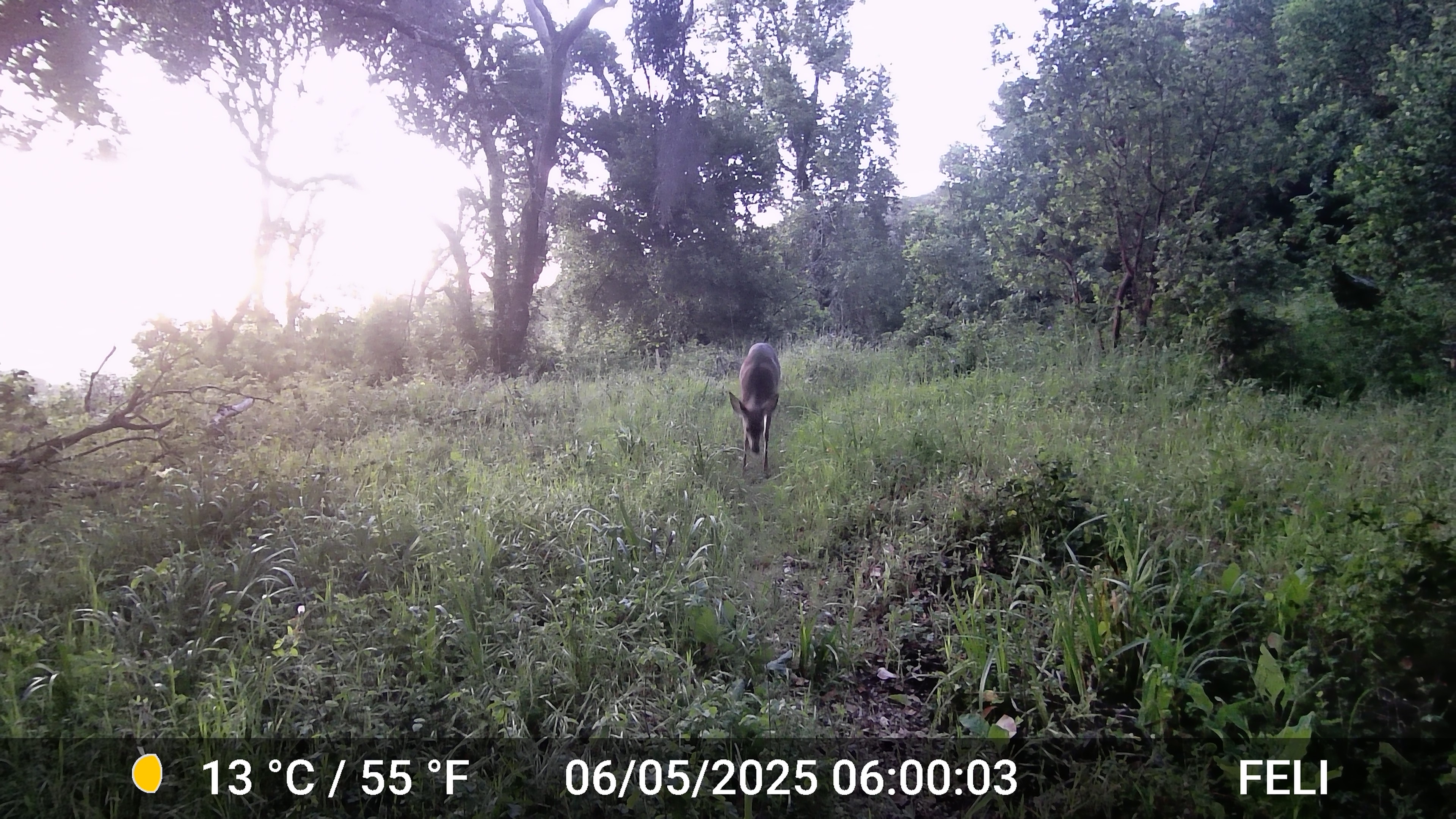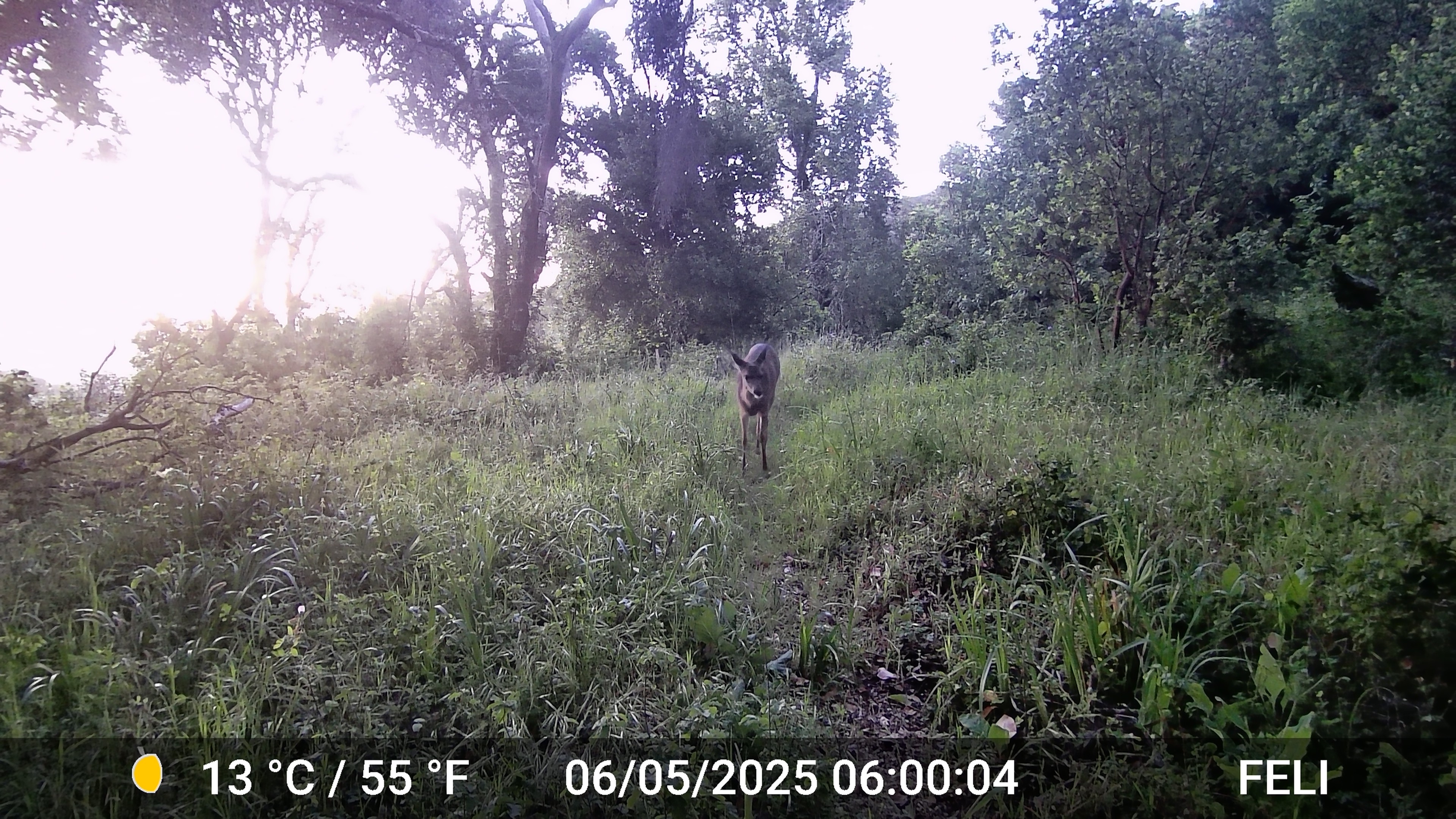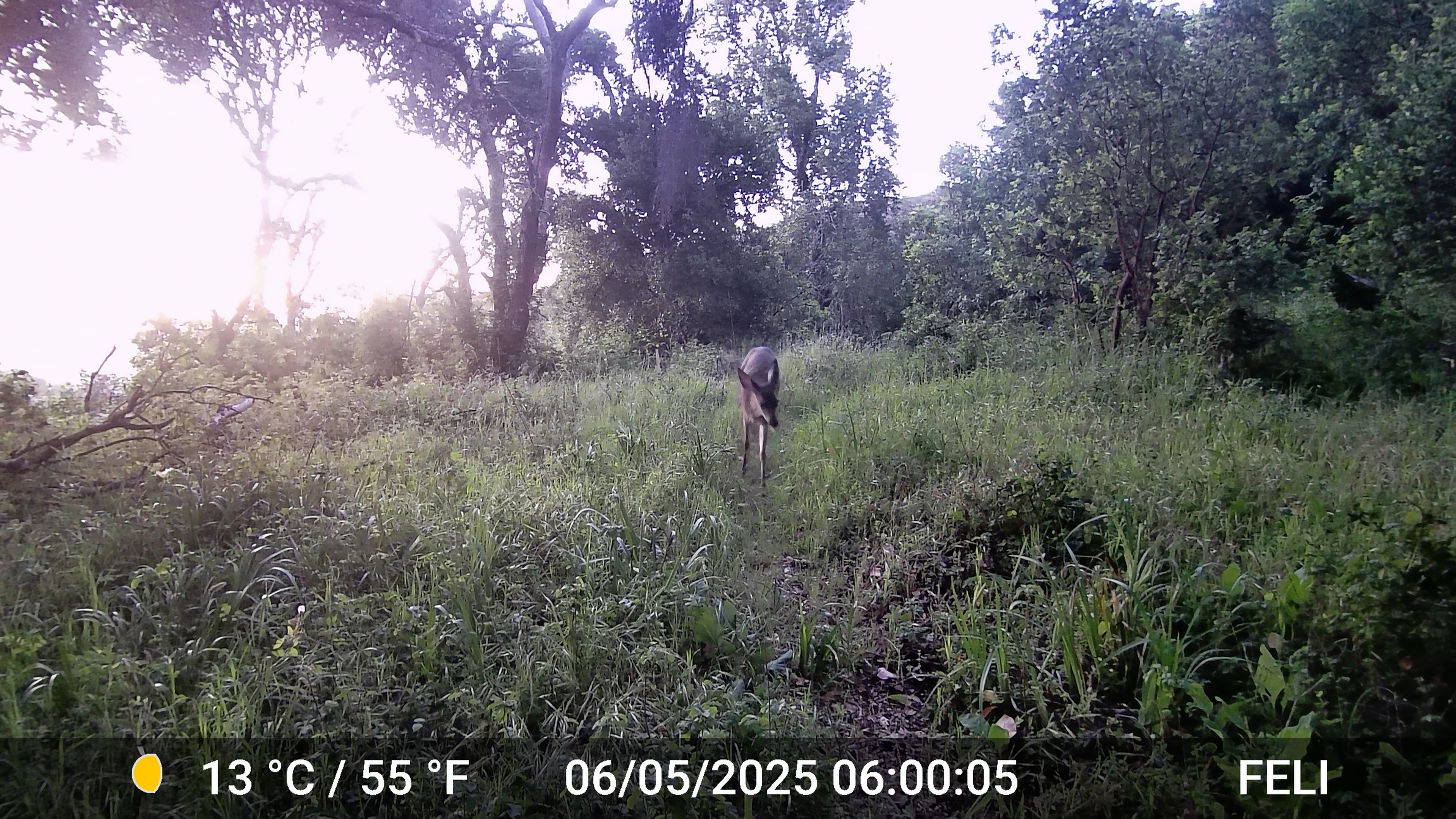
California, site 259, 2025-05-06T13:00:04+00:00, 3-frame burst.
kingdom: Animalia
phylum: Chordata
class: Mammalia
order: Artiodactyla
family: Cervidae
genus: Odocoileus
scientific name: Odocoileus hemionus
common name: mule deer